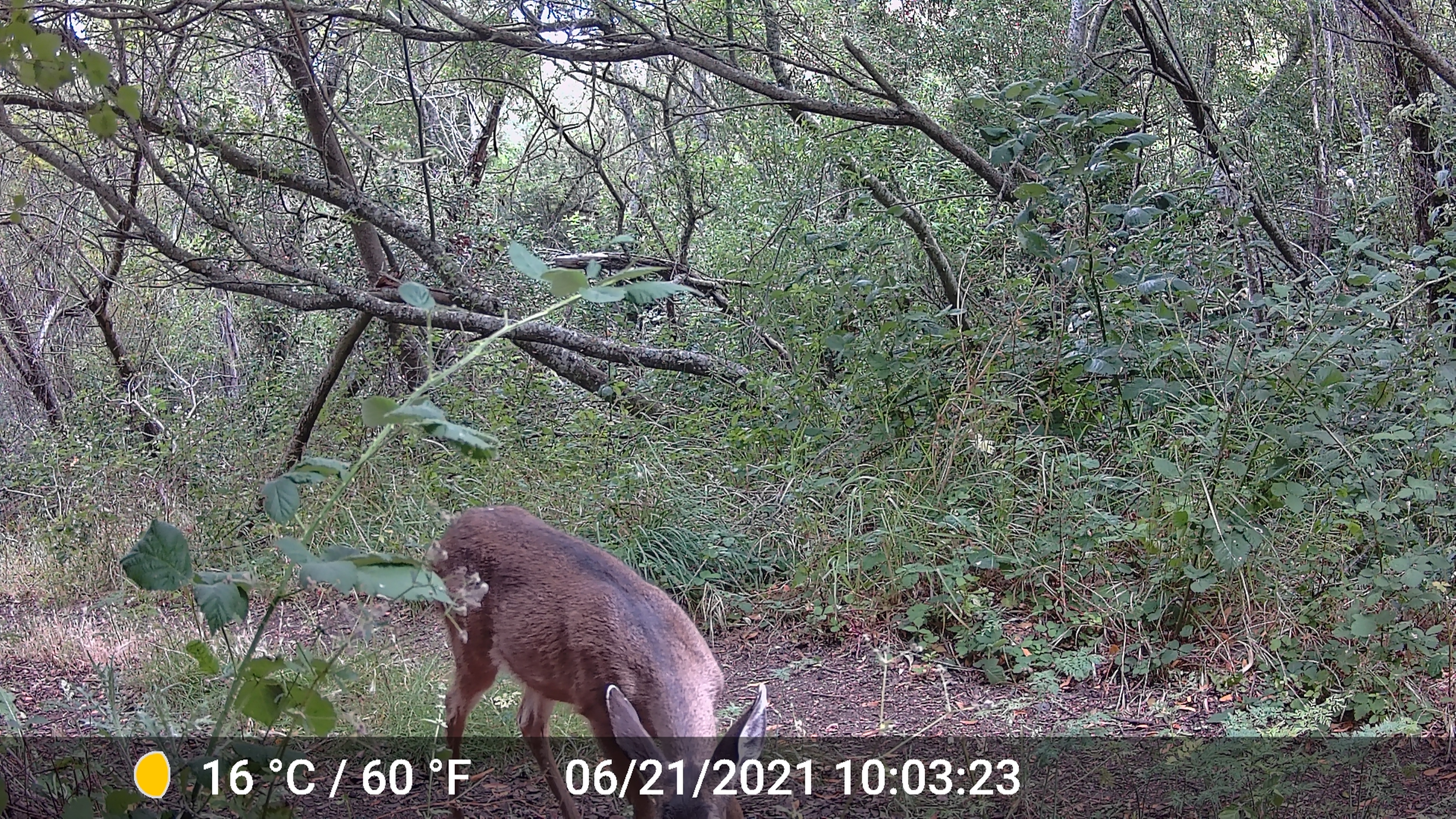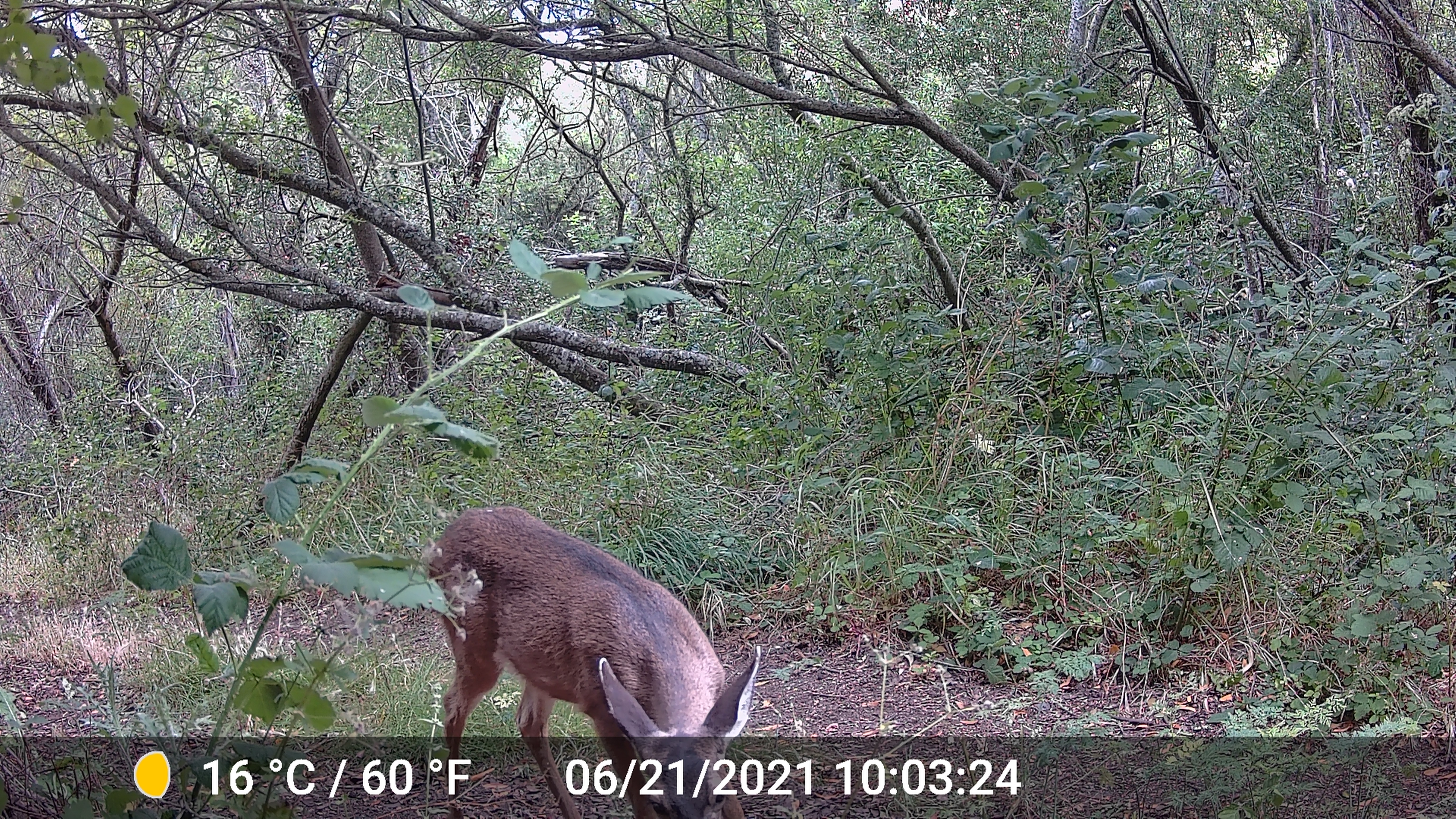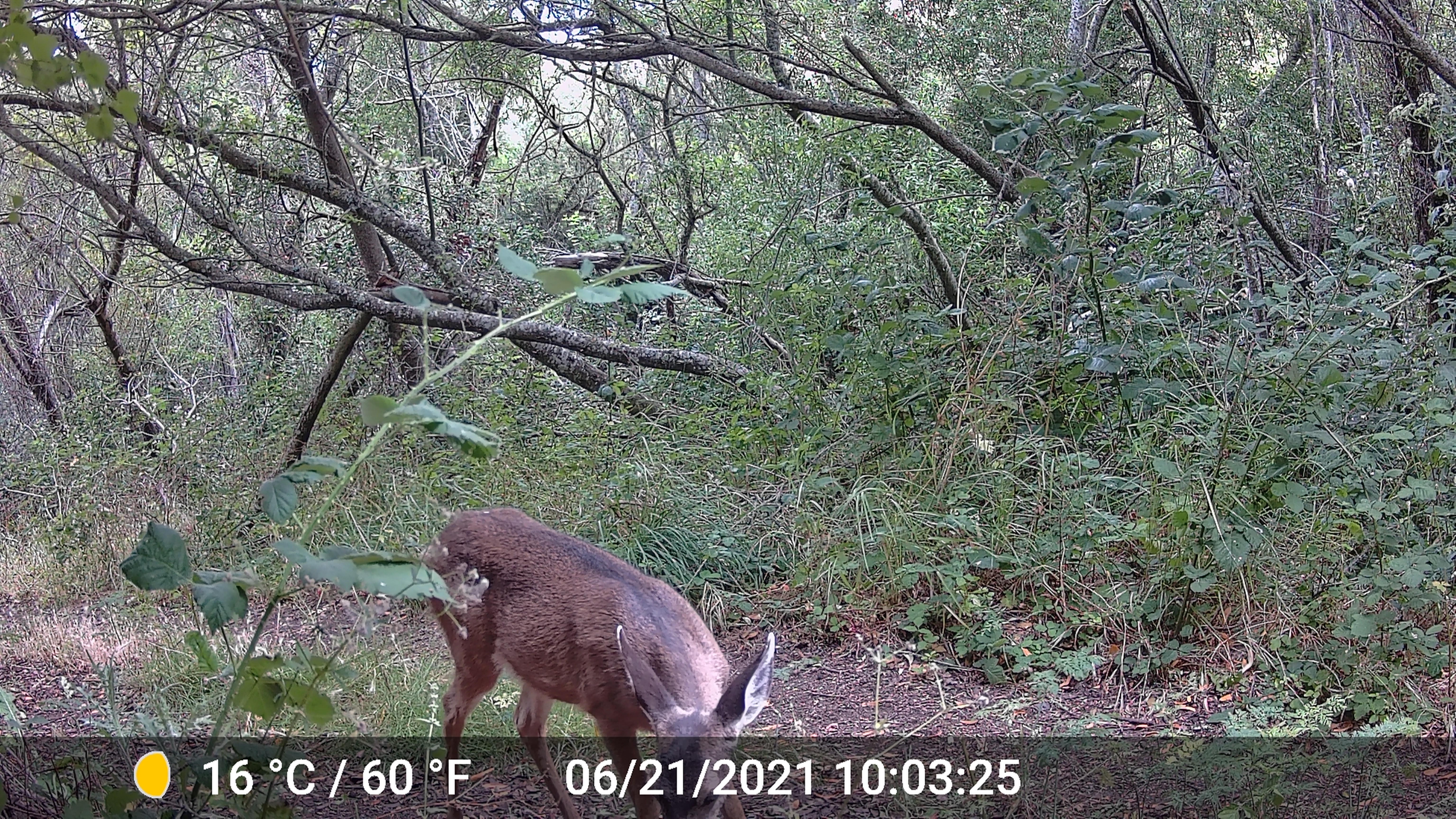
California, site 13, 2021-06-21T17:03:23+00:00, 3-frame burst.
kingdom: Animalia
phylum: Chordata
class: Mammalia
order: Artiodactyla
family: Cervidae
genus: Odocoileus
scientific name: Odocoileus hemionus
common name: mule deer